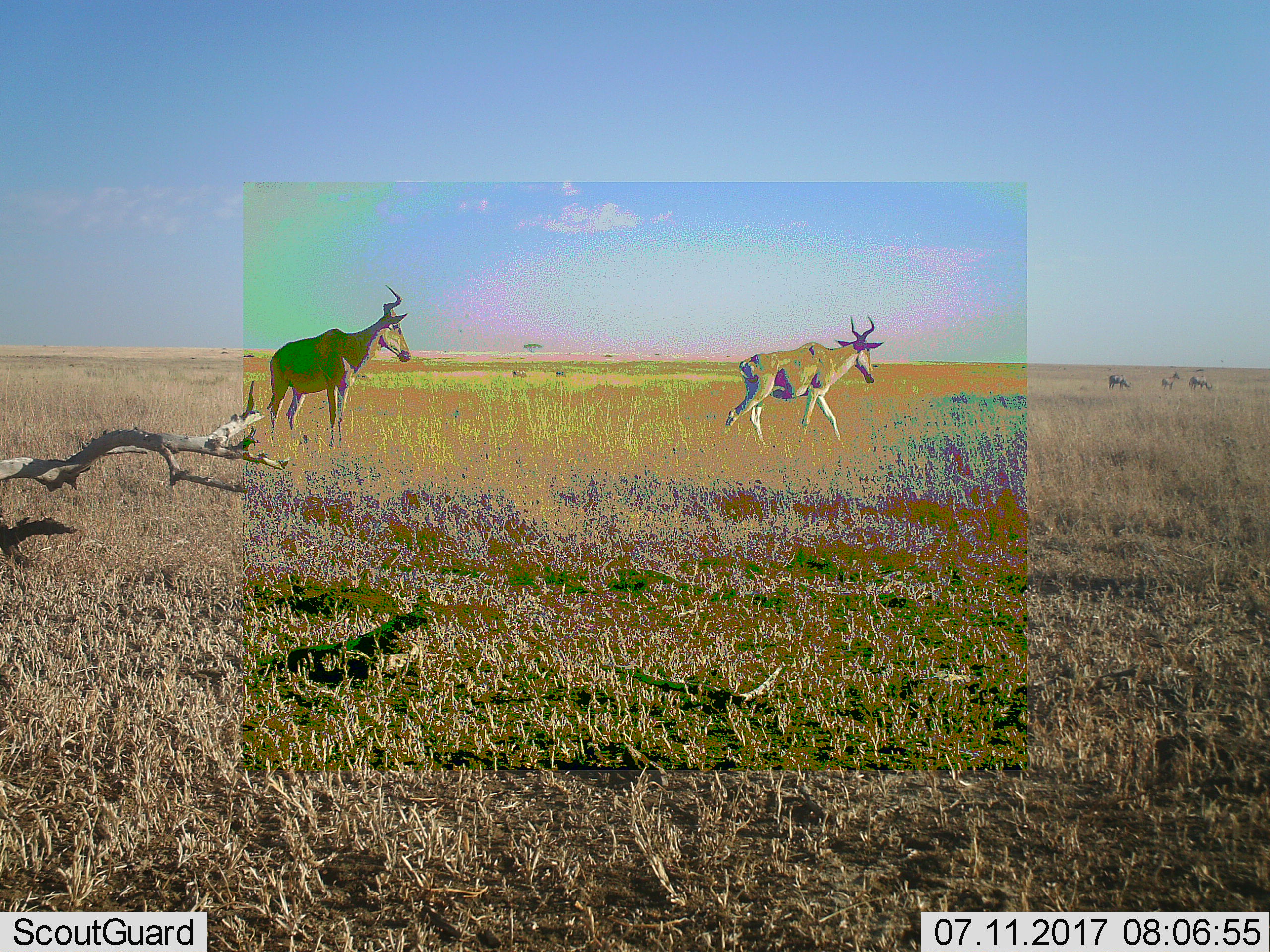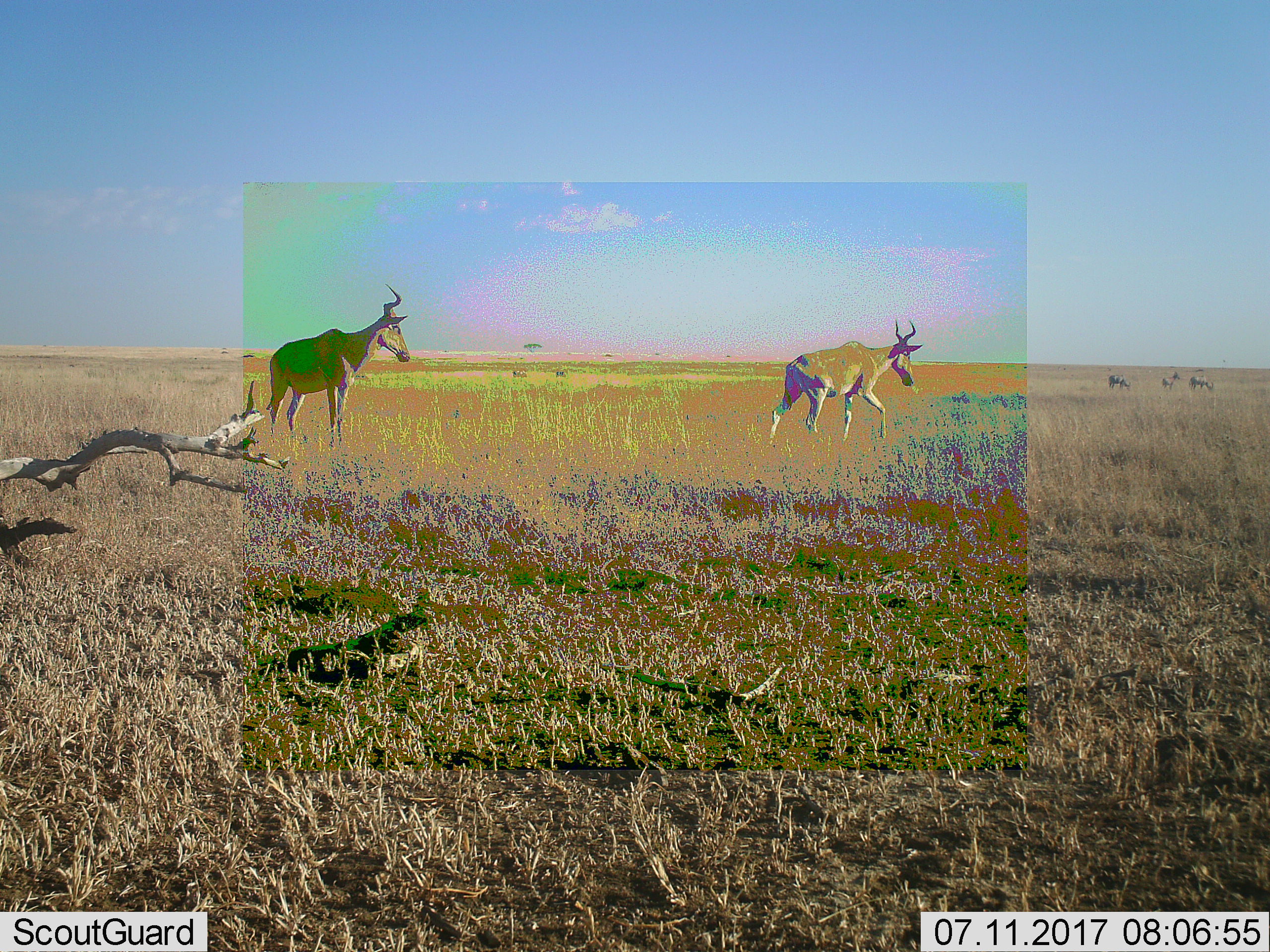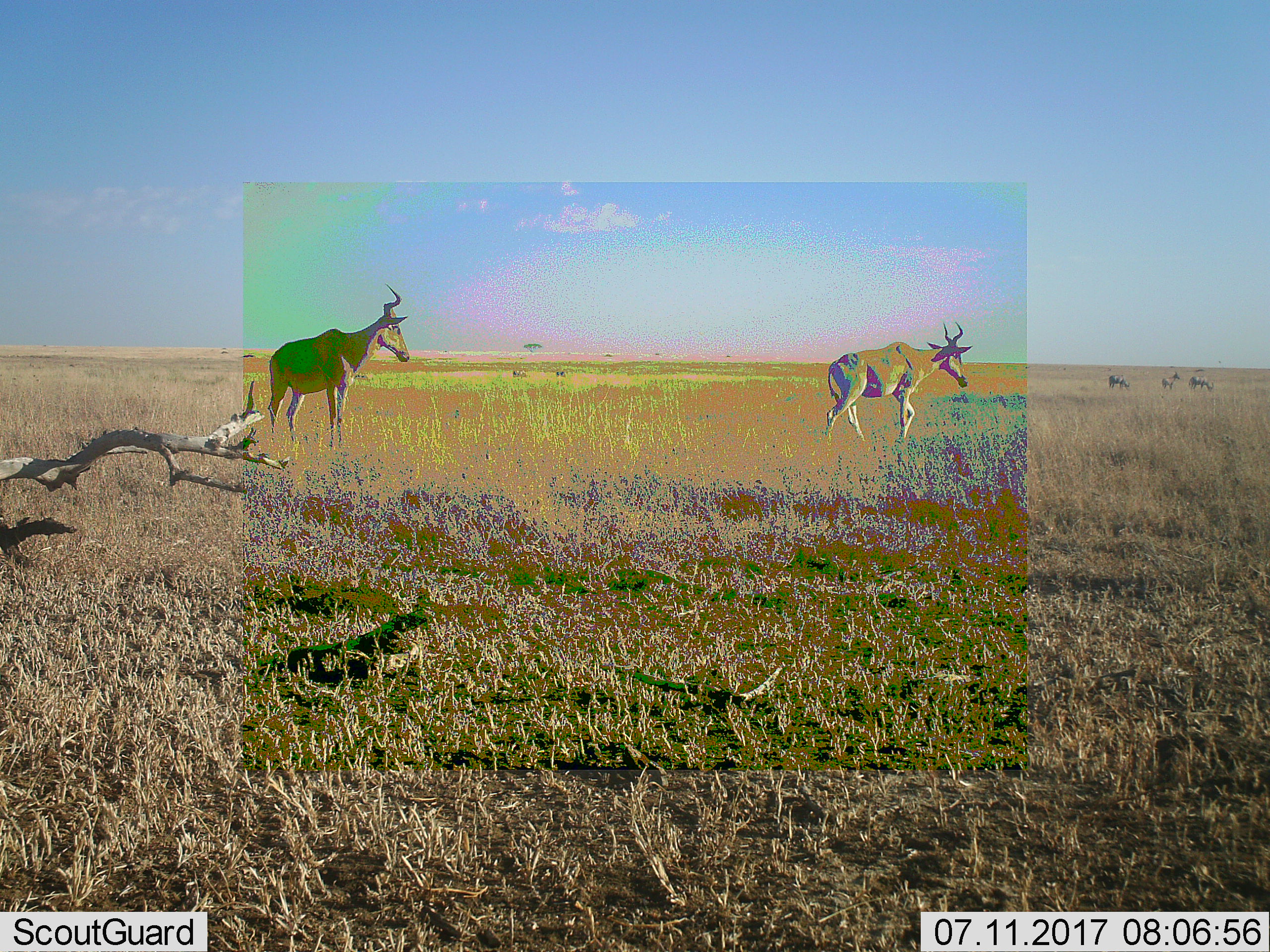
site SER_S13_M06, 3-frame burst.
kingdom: Animalia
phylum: Chordata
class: Mammalia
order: Artiodactyla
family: Bovidae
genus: Alcelaphus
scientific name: Alcelaphus buselaphus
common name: hartebeest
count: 2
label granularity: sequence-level